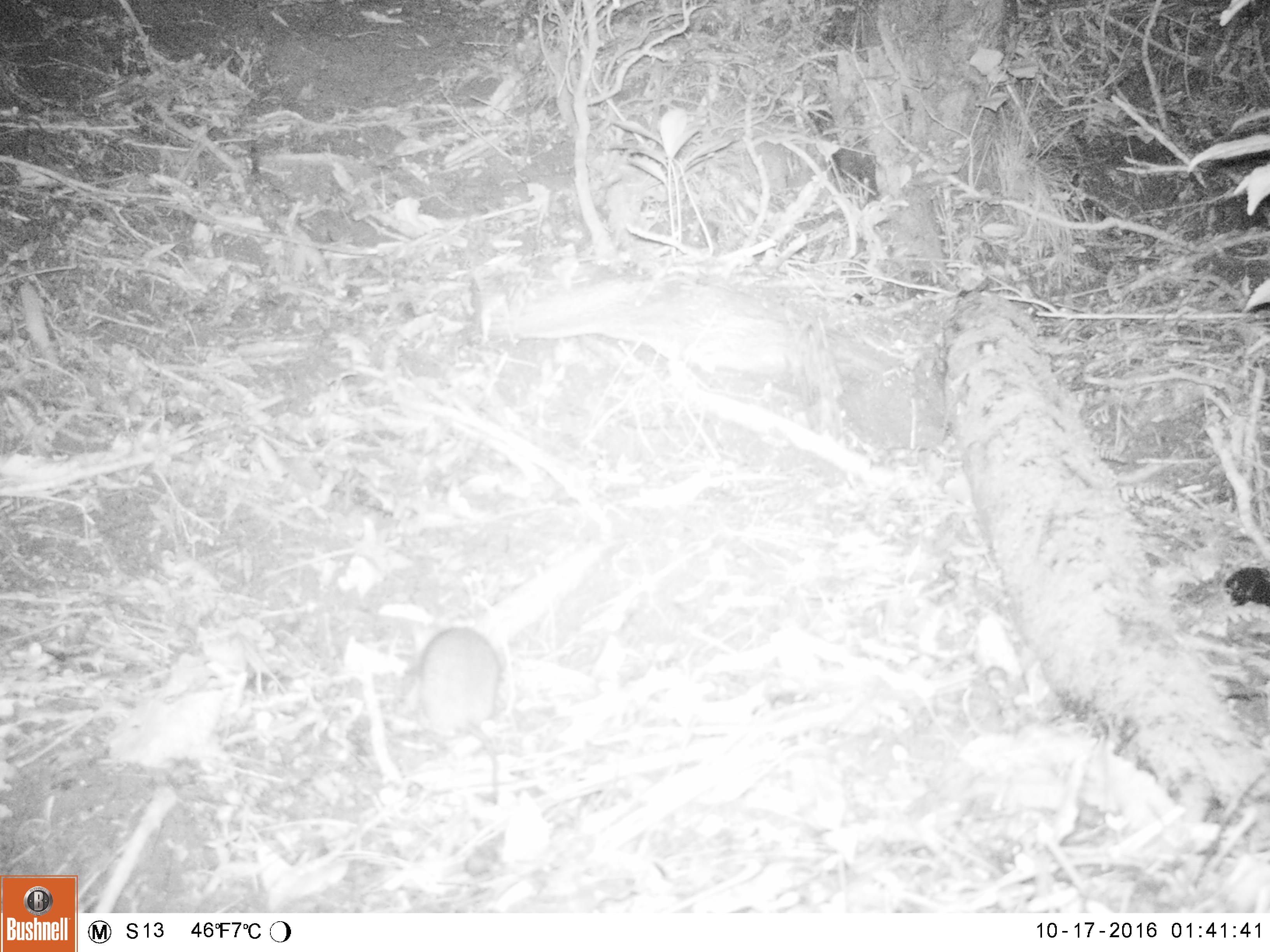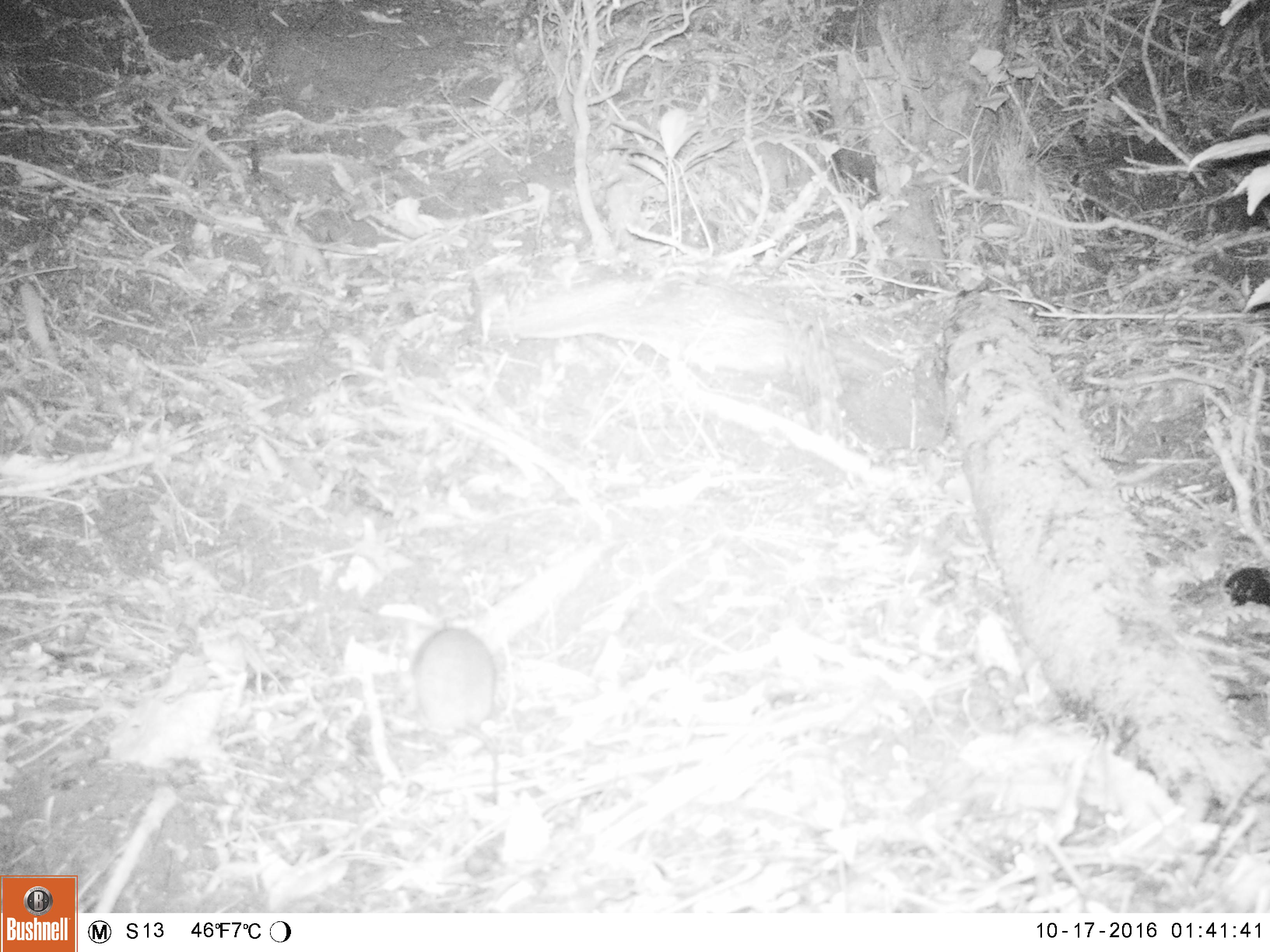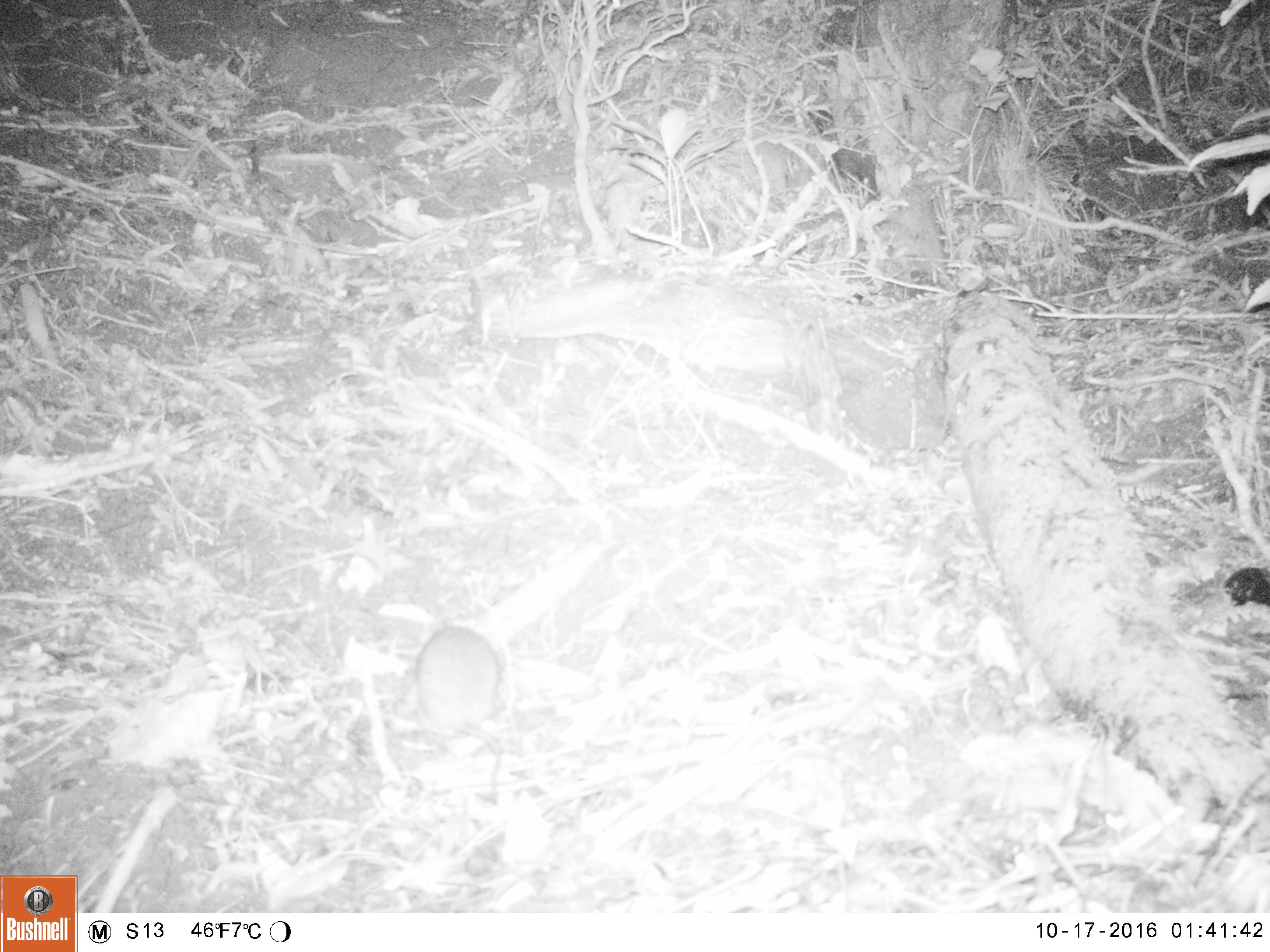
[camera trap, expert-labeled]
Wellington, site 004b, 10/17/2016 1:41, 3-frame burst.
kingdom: Animalia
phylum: Chordata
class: Mammalia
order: Rodentia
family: Muridae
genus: Rattus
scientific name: Rattus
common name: rat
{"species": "rat (Rattus)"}